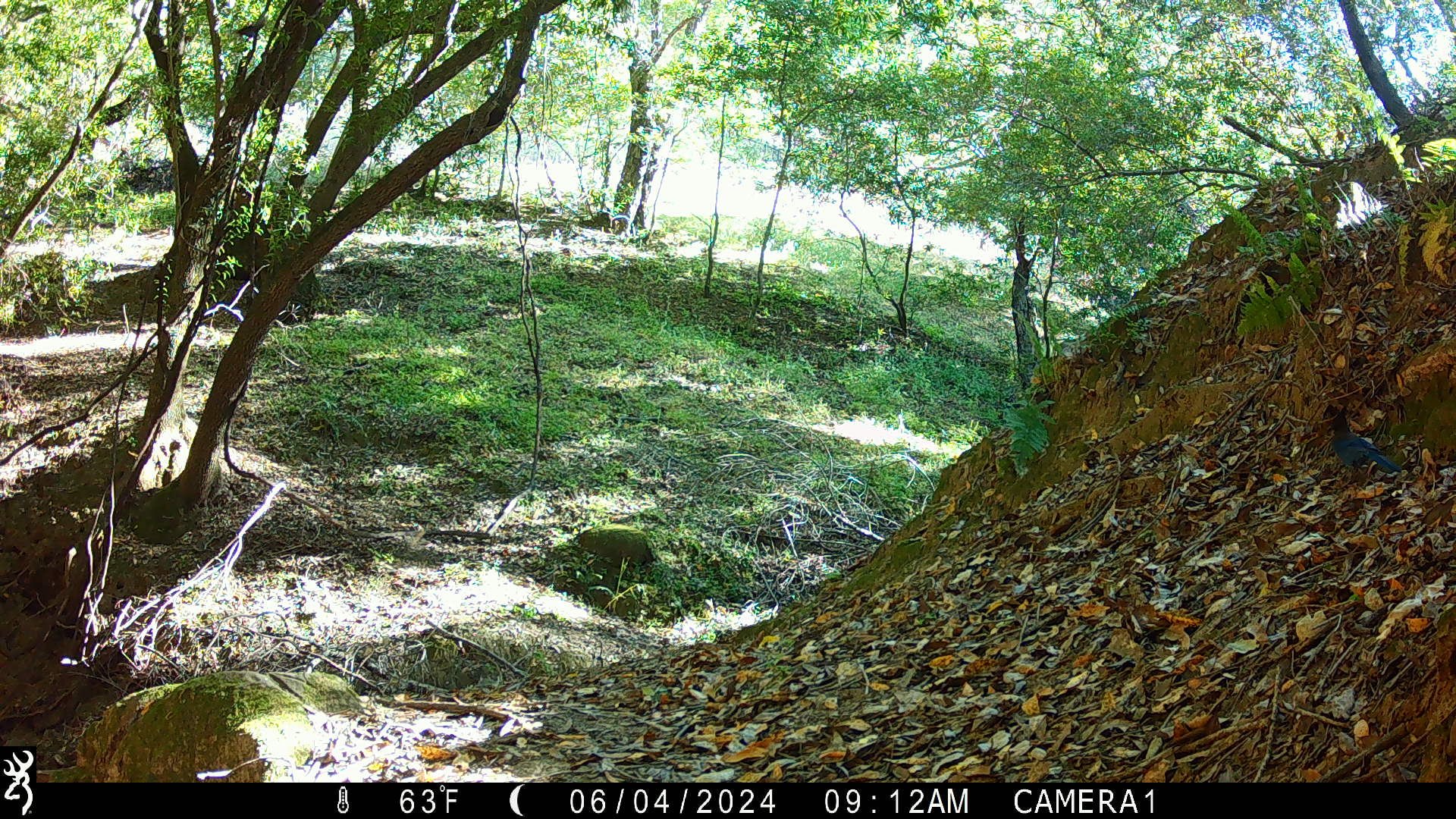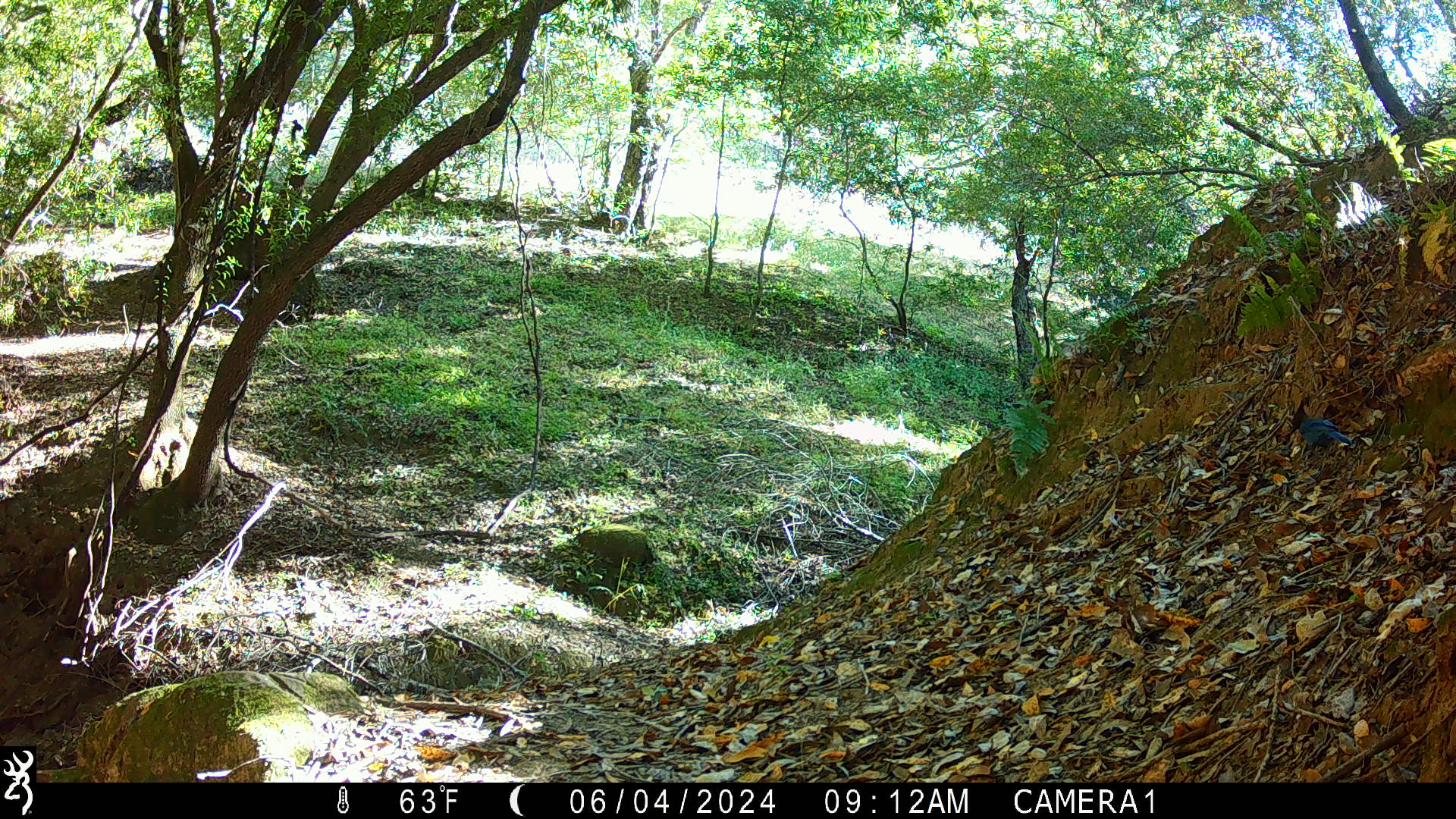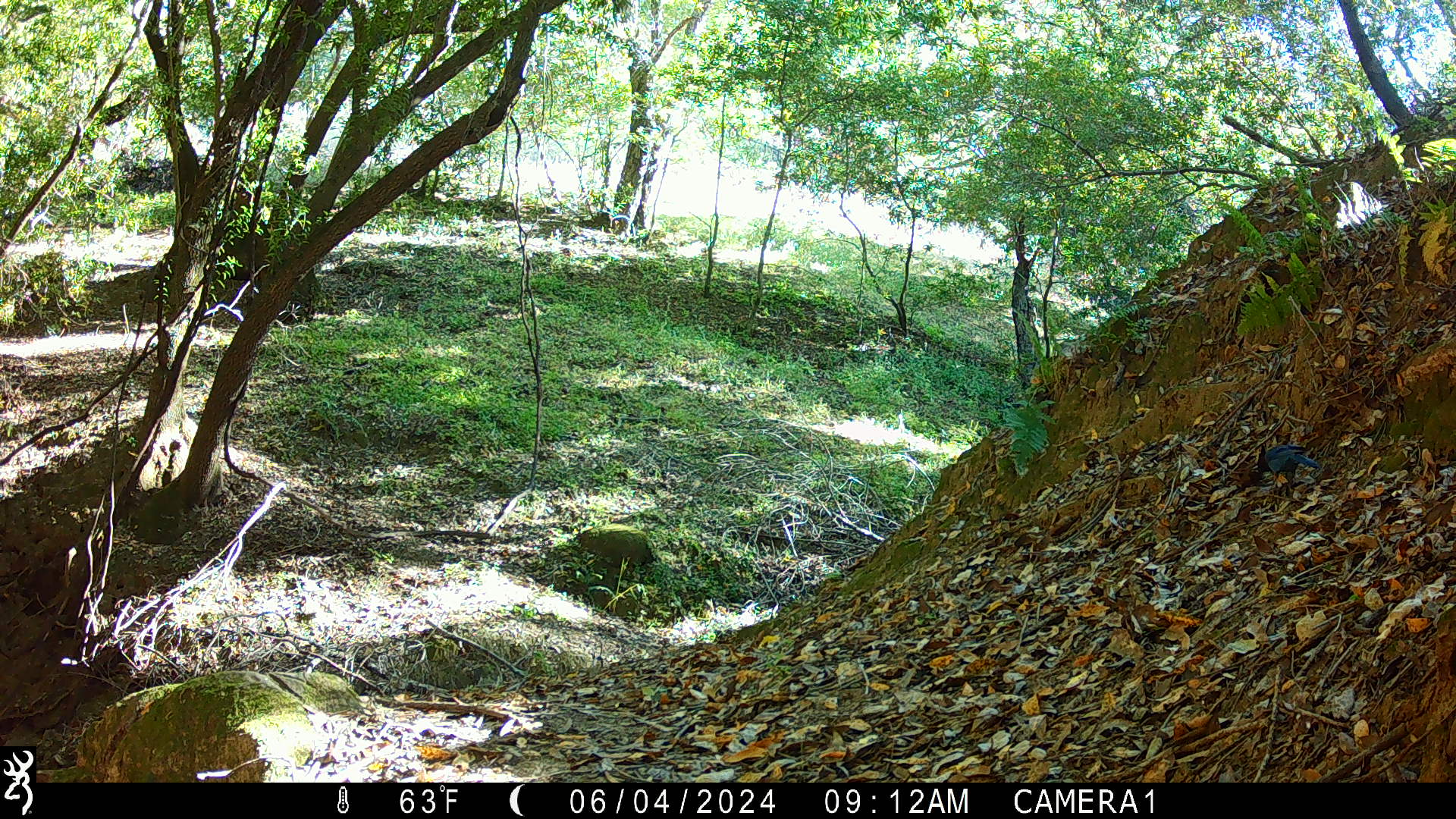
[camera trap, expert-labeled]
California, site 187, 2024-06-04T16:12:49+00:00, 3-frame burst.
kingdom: Animalia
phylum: Chordata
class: Aves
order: Passeriformes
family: Corvidae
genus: Cyanocitta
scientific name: Cyanocitta stelleri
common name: steller's jay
Steller's jay (Cyanocitta stelleri).